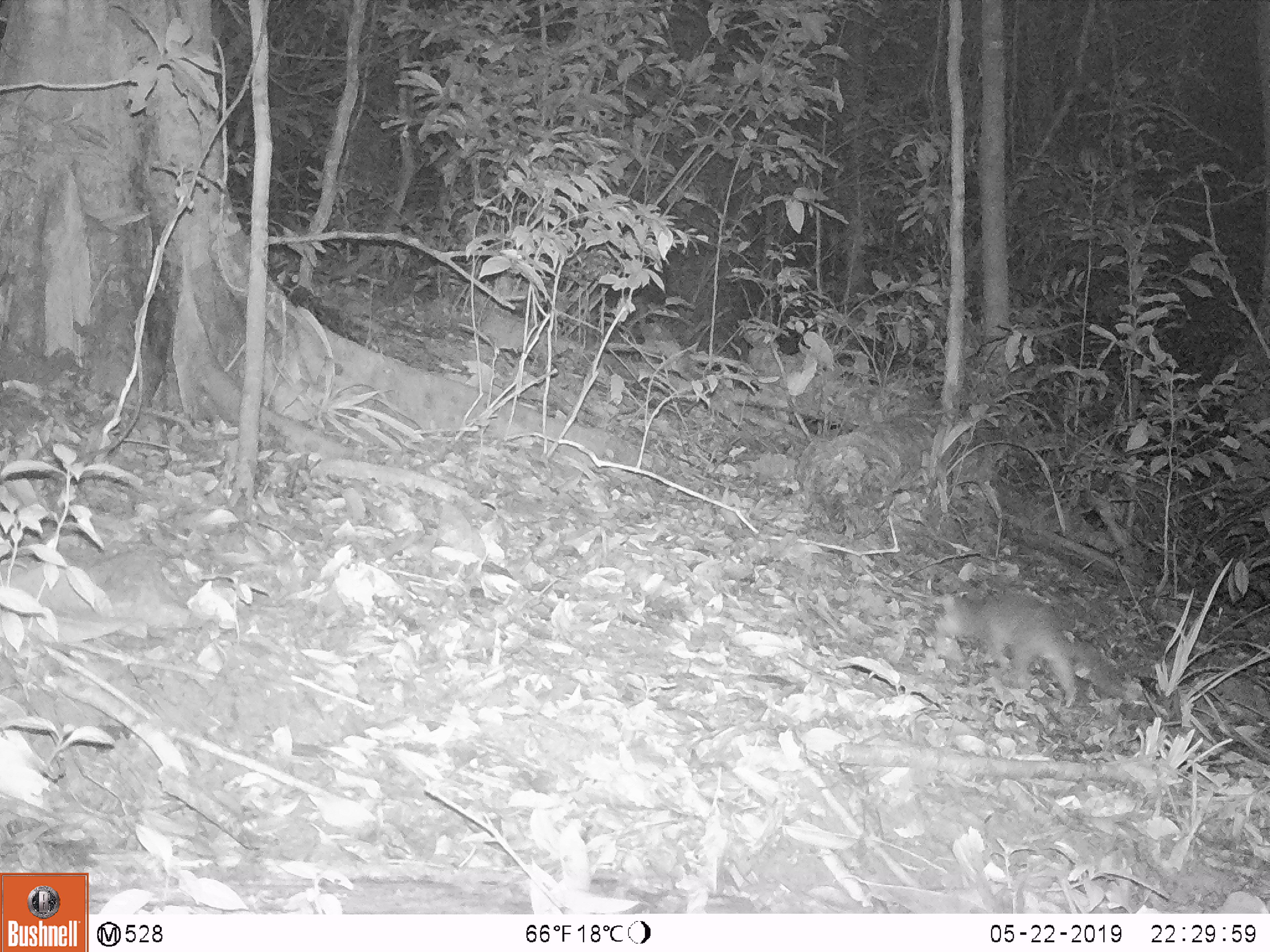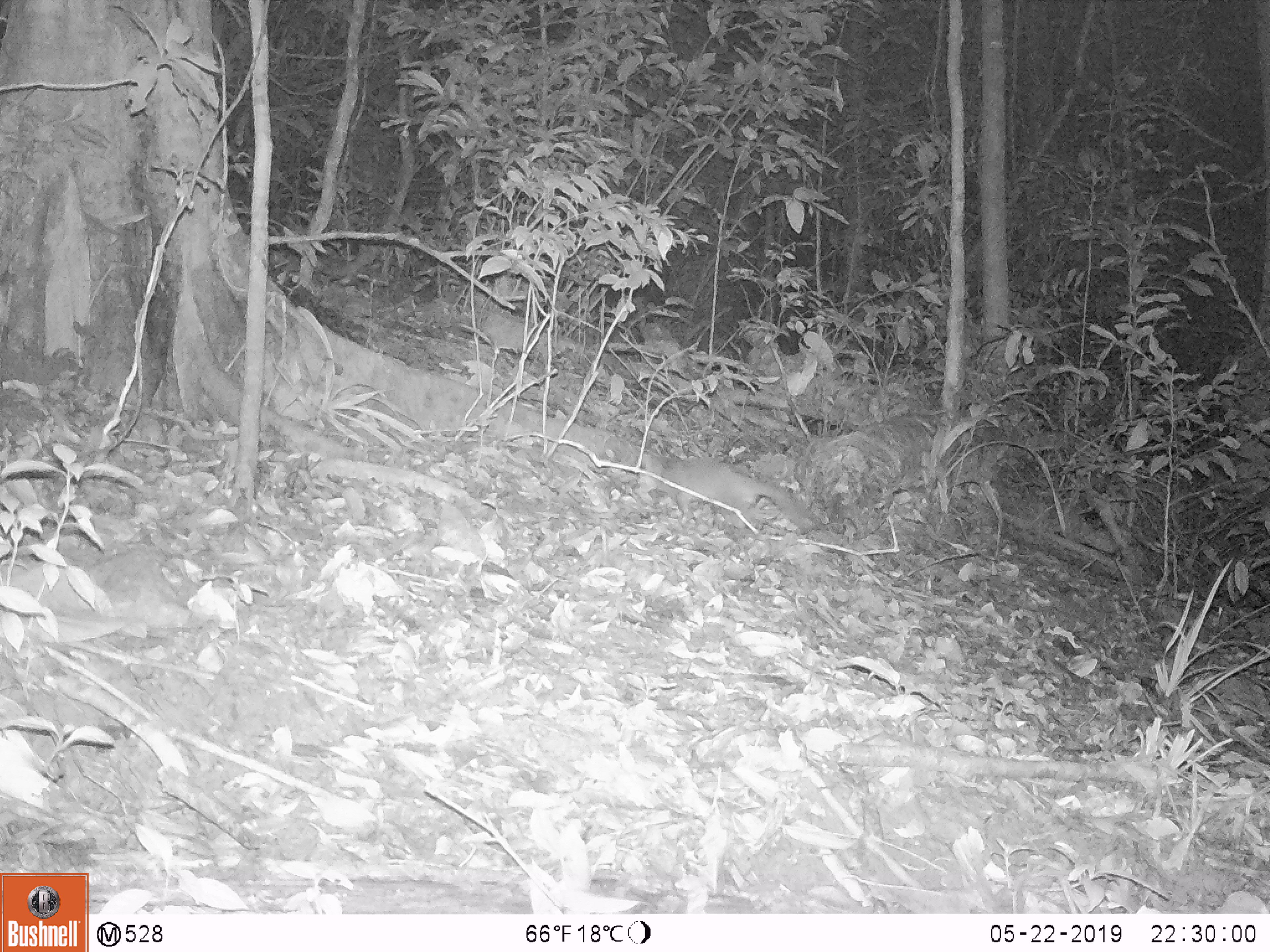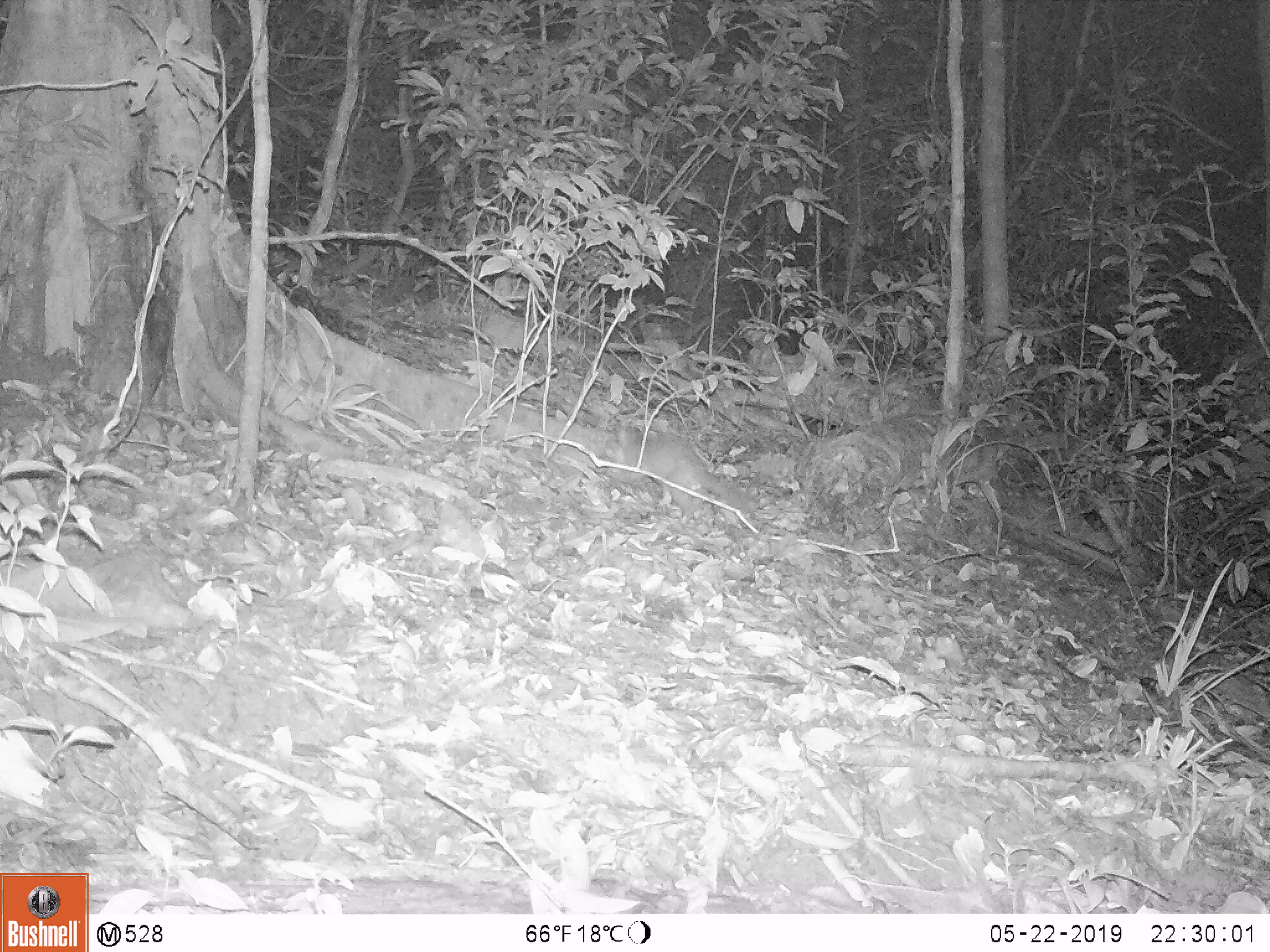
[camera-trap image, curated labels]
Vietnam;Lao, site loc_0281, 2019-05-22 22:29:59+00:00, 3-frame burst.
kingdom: Animalia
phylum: Chordata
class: Mammalia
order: Carnivora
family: Mustelidae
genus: Melogale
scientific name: Melogale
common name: ferret badger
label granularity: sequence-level